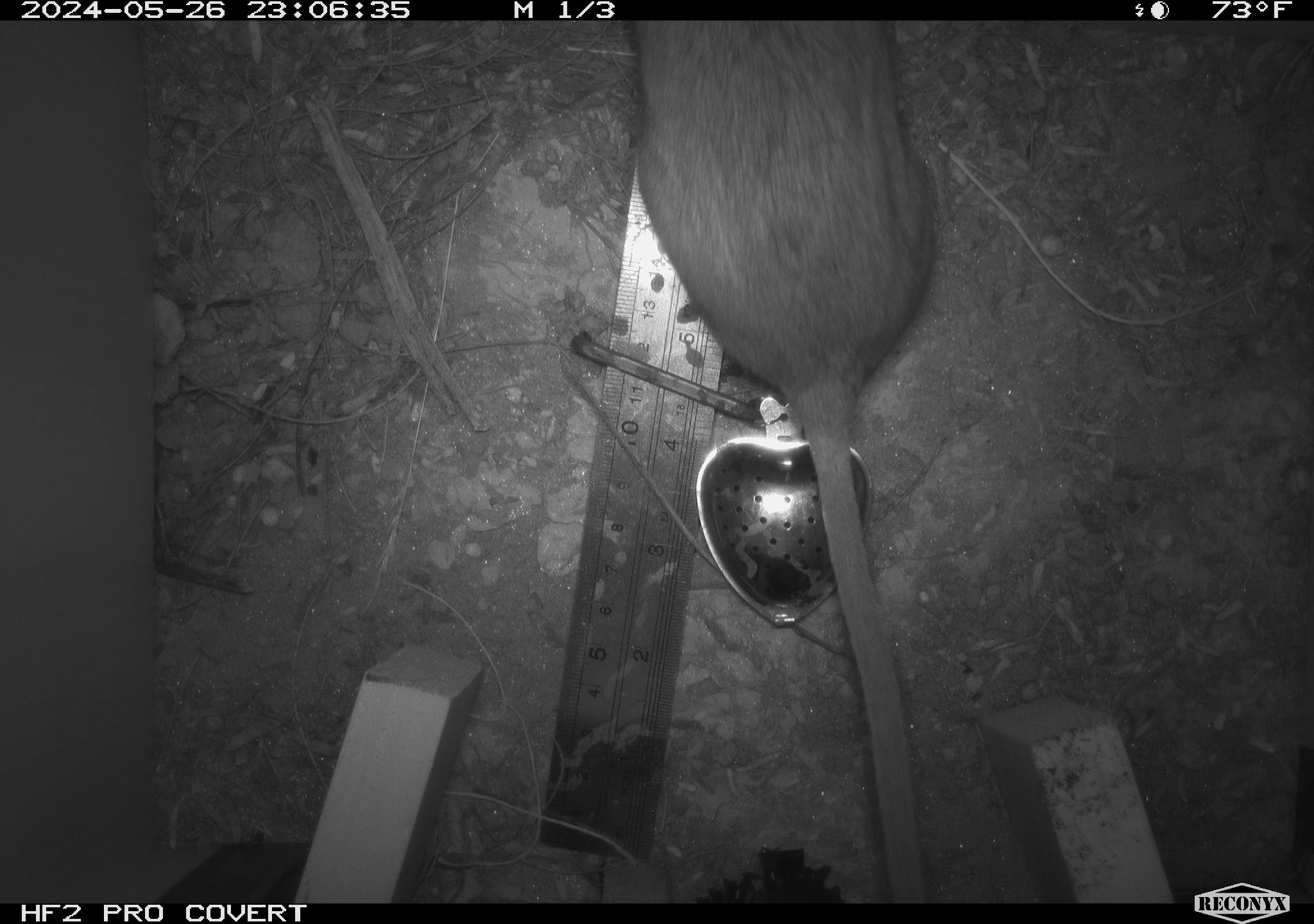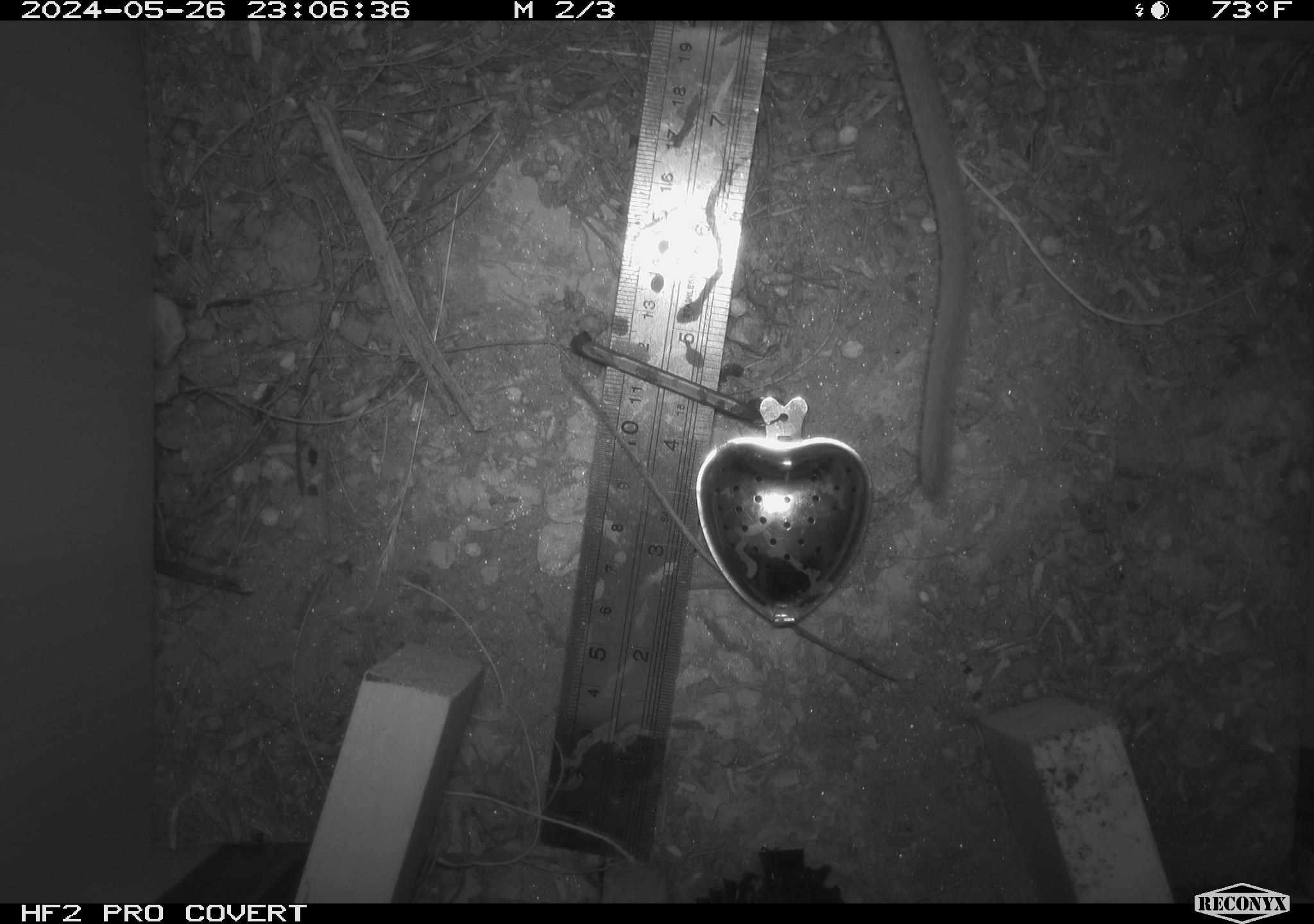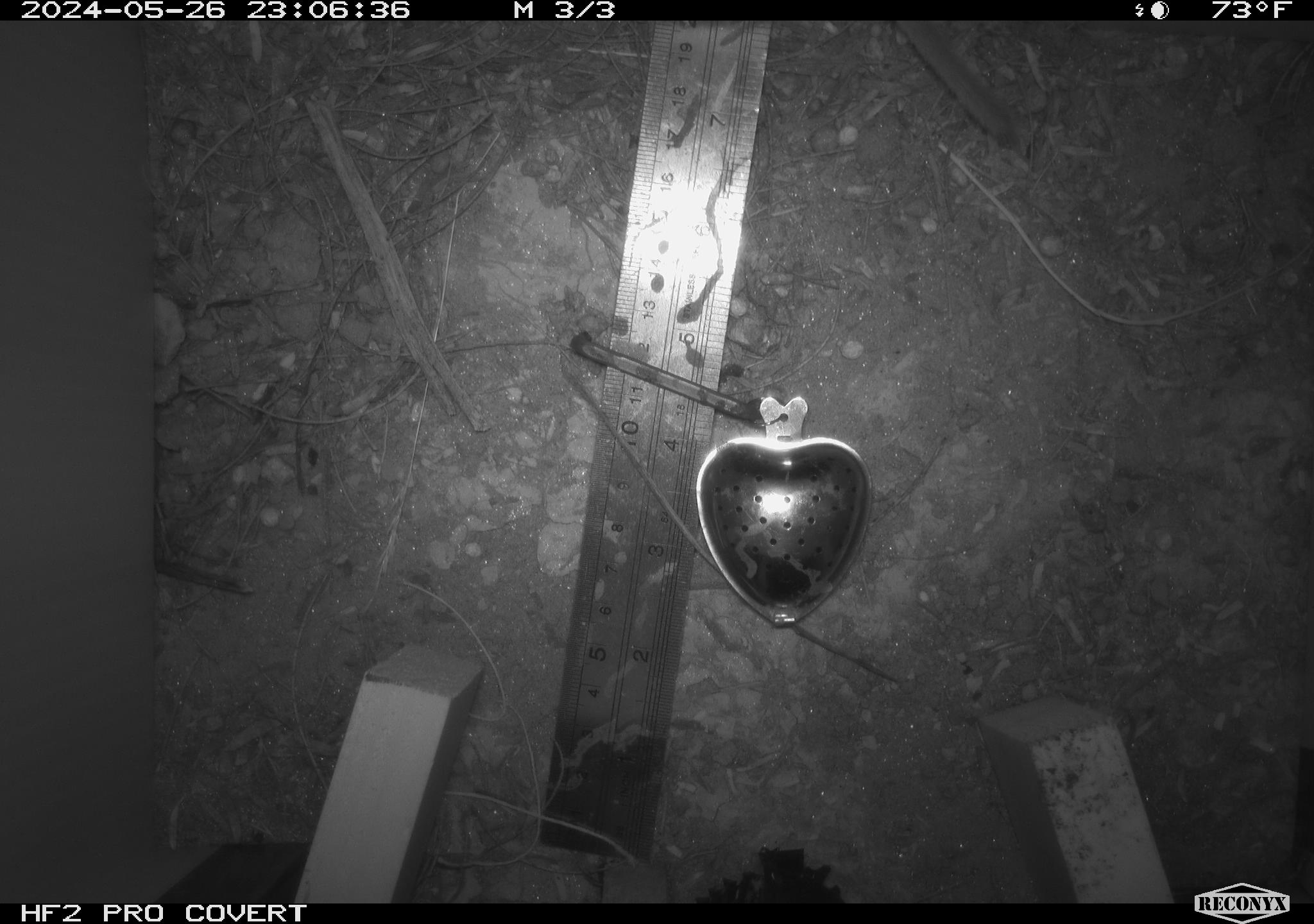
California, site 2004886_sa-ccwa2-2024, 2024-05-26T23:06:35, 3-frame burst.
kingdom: Animalia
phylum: Chordata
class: Mammalia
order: Rodentia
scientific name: Rodentia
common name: woodrat or rat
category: woodrat or rat species